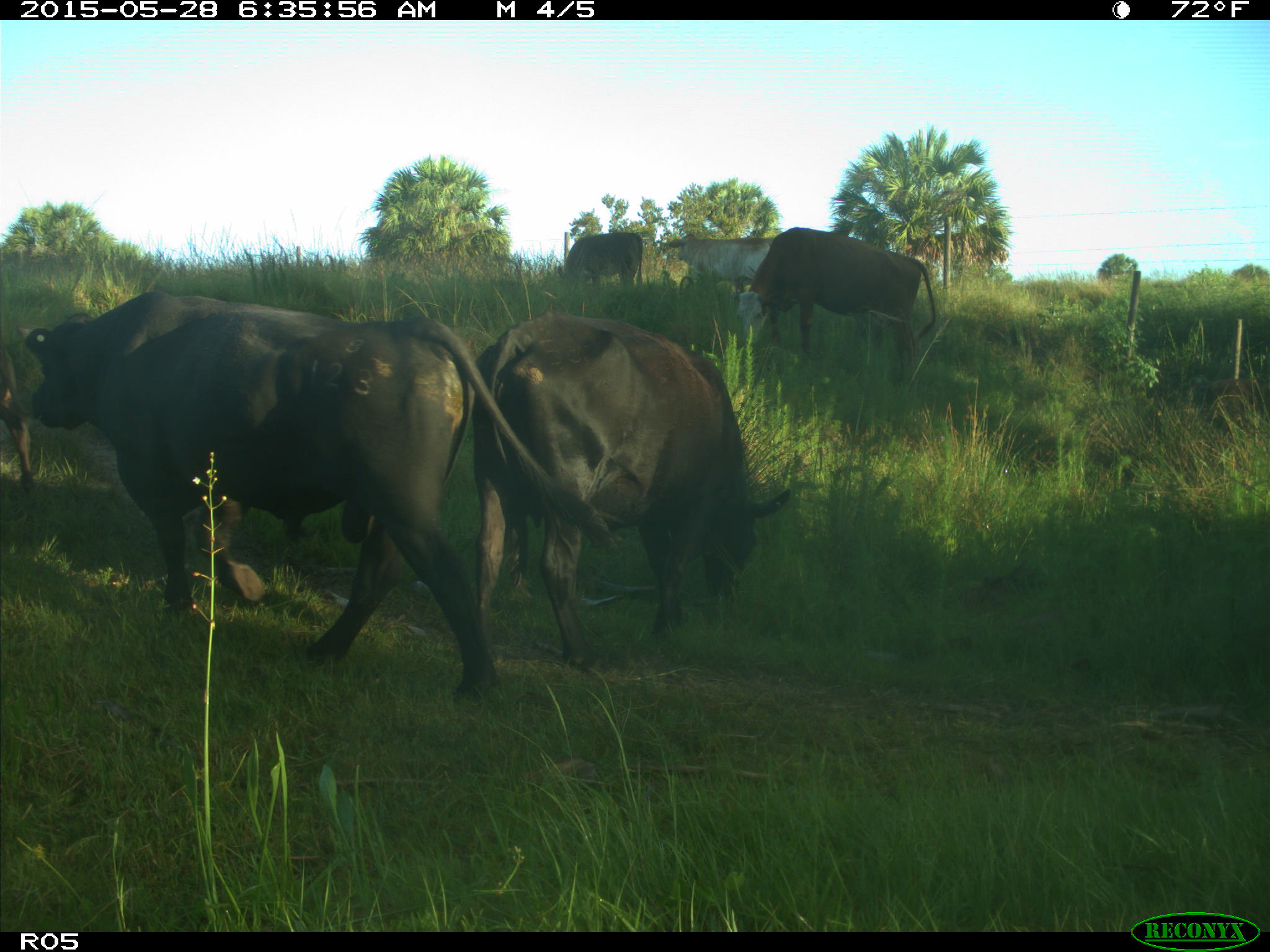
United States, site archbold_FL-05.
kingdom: Animalia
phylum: Chordata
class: Mammalia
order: Artiodactyla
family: Bovidae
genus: Bos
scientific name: Bos taurus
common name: domestic cow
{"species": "Bos taurus (domestic cow)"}